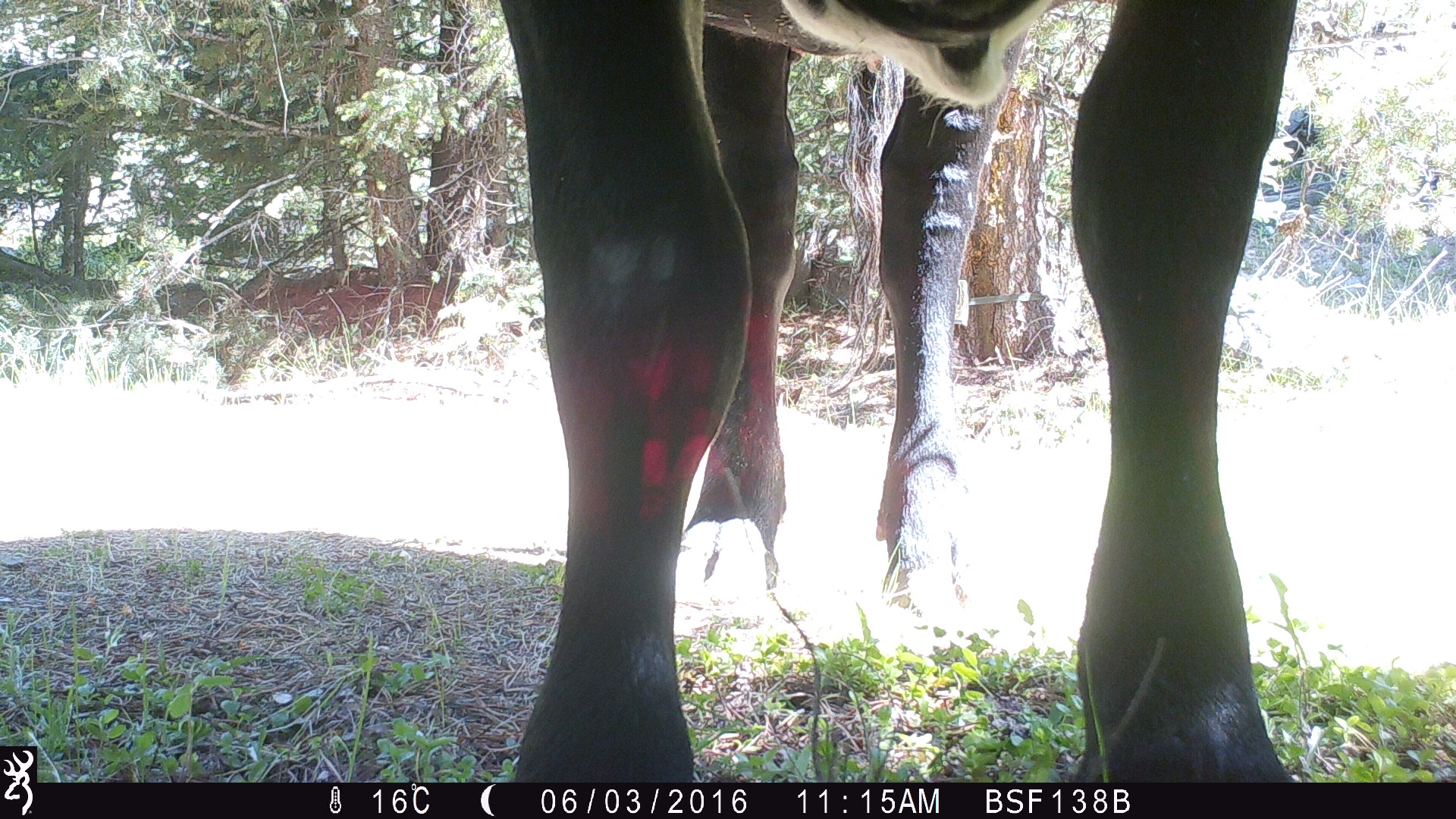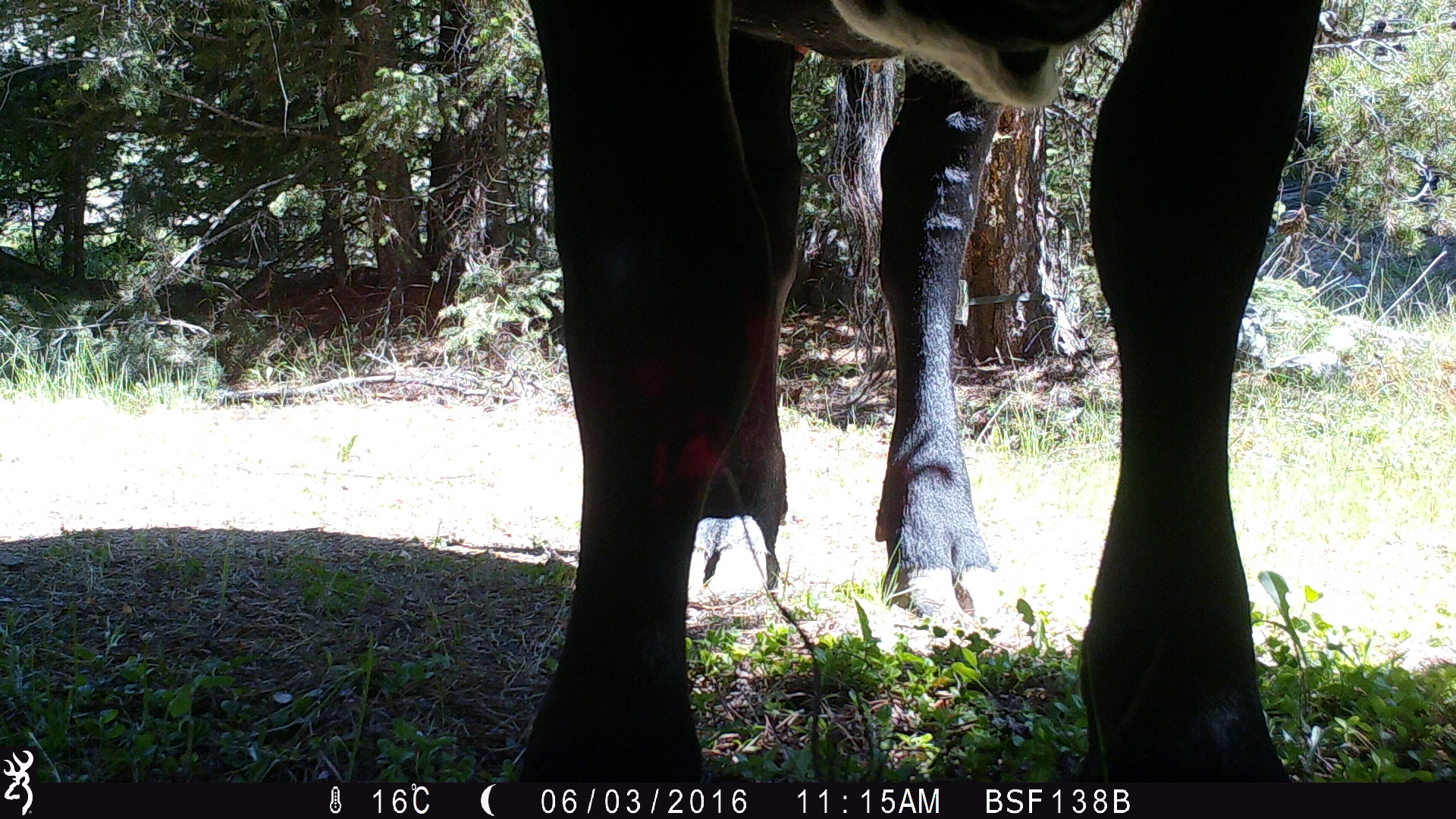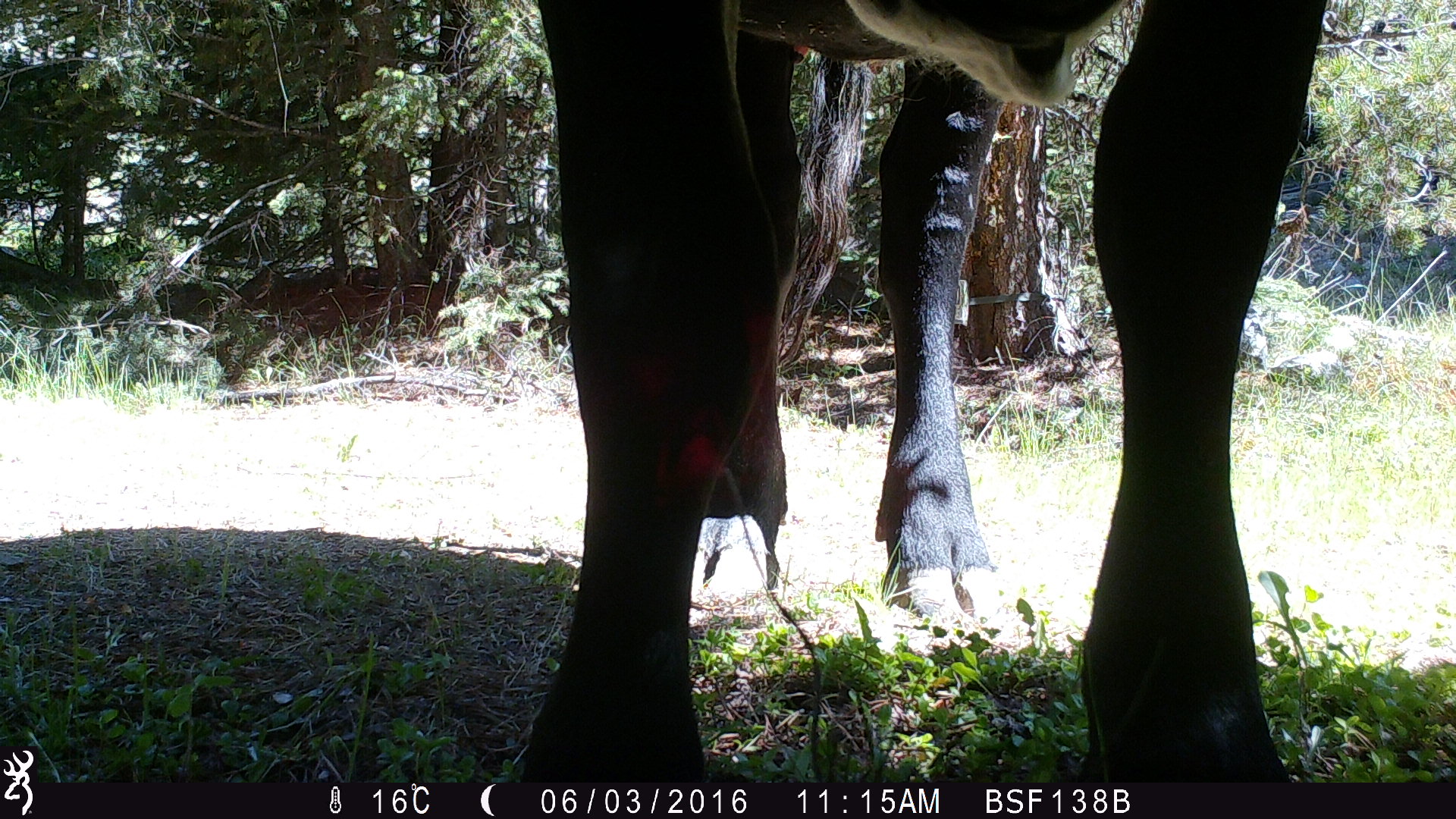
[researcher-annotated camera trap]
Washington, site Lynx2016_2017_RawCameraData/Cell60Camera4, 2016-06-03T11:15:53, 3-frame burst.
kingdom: Animalia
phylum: Chordata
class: Mammalia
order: Artiodactyla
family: Bovidae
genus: Bos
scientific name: Bos taurus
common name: domestic cattle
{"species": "domestic cattle (Bos taurus)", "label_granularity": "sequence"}